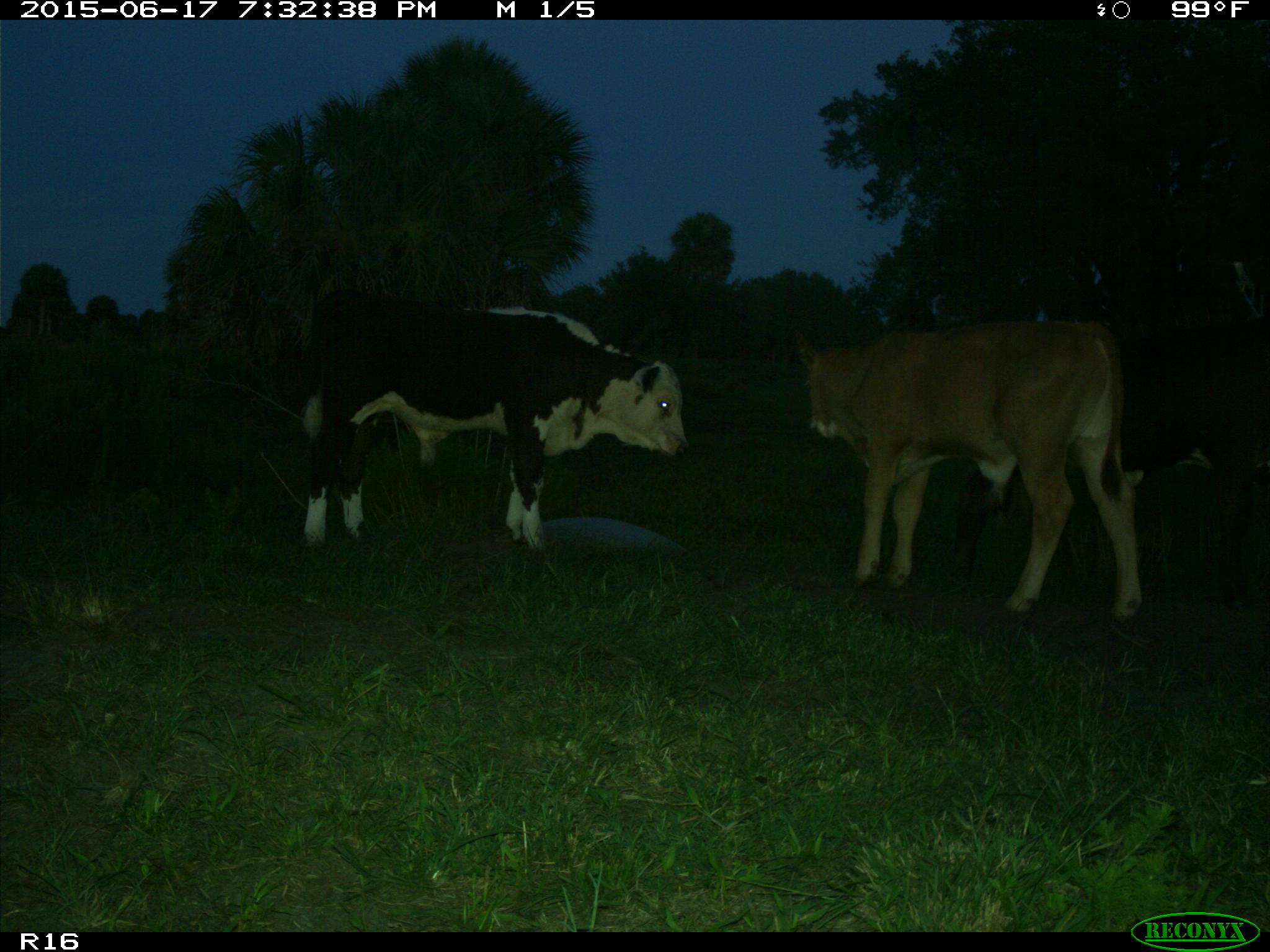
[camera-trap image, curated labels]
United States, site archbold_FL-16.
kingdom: Animalia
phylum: Chordata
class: Mammalia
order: Artiodactyla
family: Bovidae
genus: Bos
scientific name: Bos taurus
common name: domestic cow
Bos taurus (domestic cow).